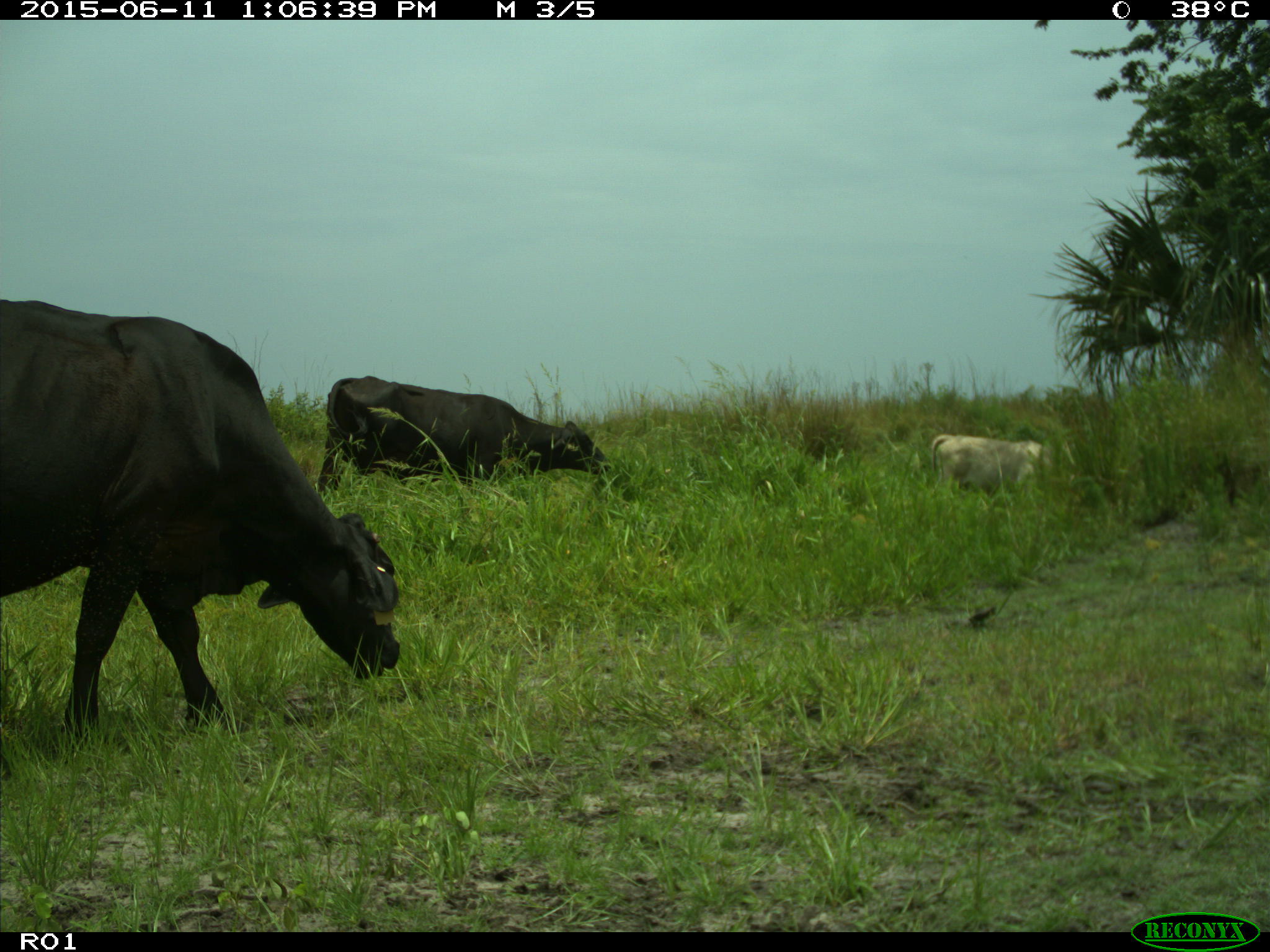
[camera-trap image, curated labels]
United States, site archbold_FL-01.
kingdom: Animalia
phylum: Chordata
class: Mammalia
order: Artiodactyla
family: Bovidae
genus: Bos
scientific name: Bos taurus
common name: domestic cow